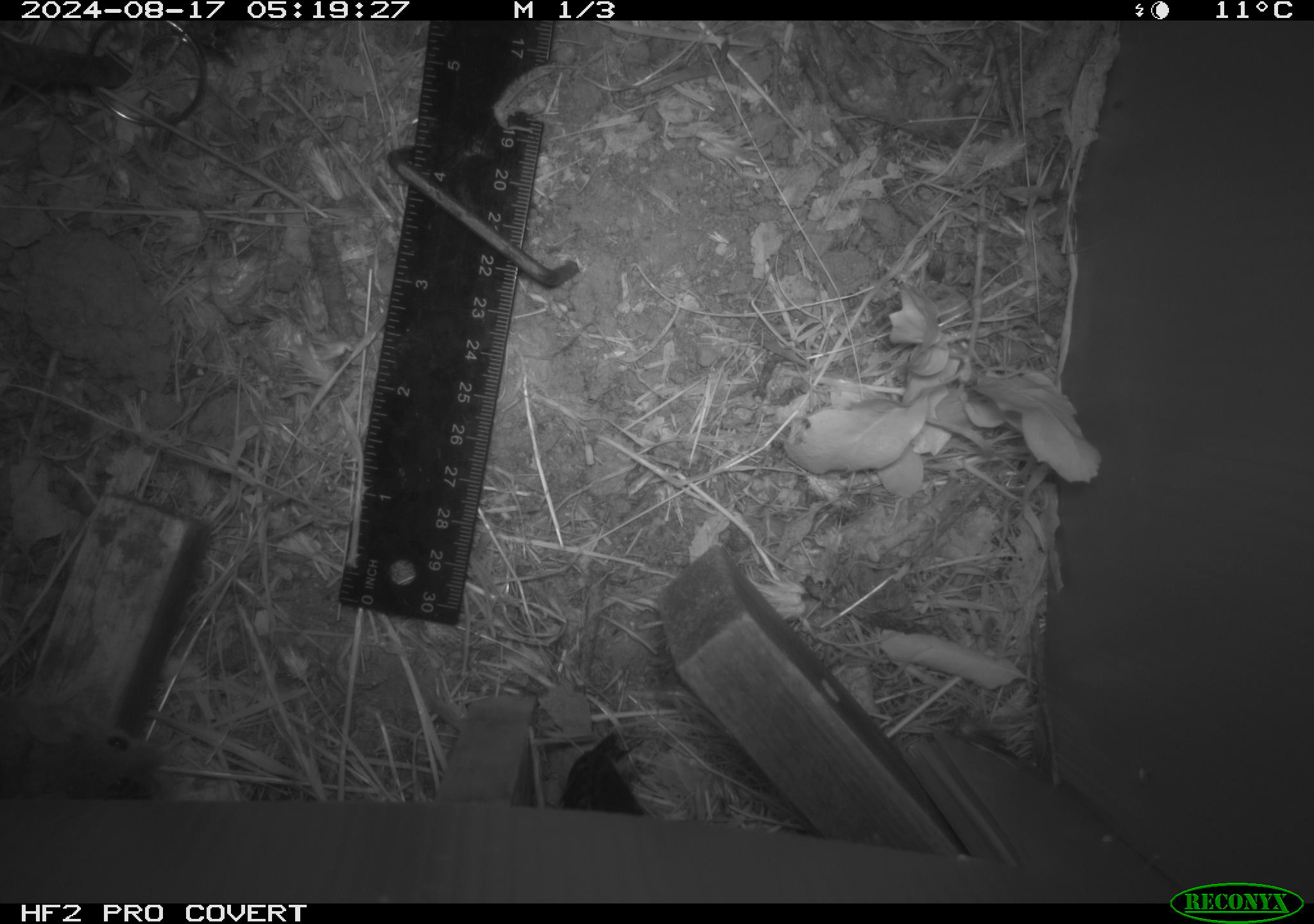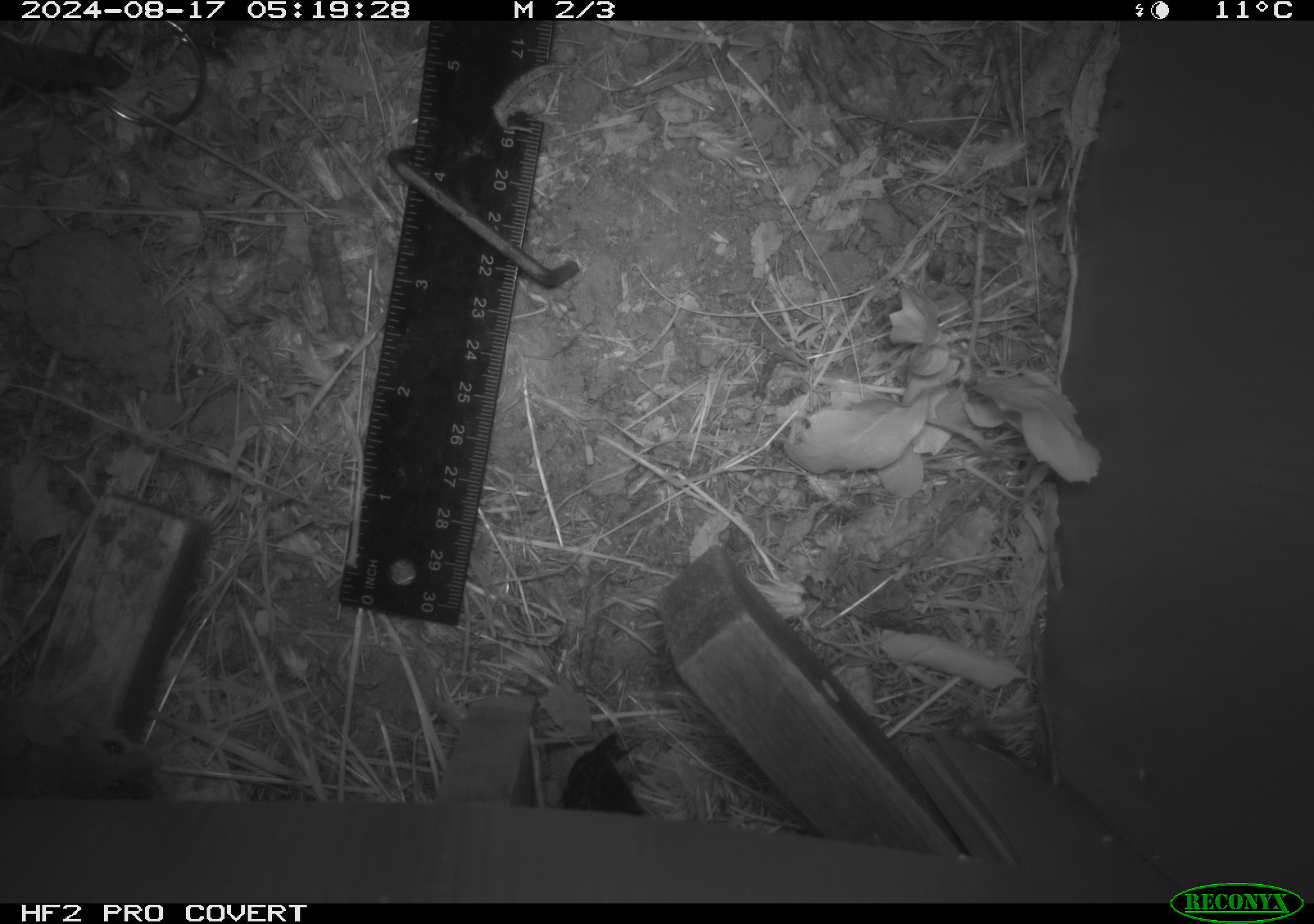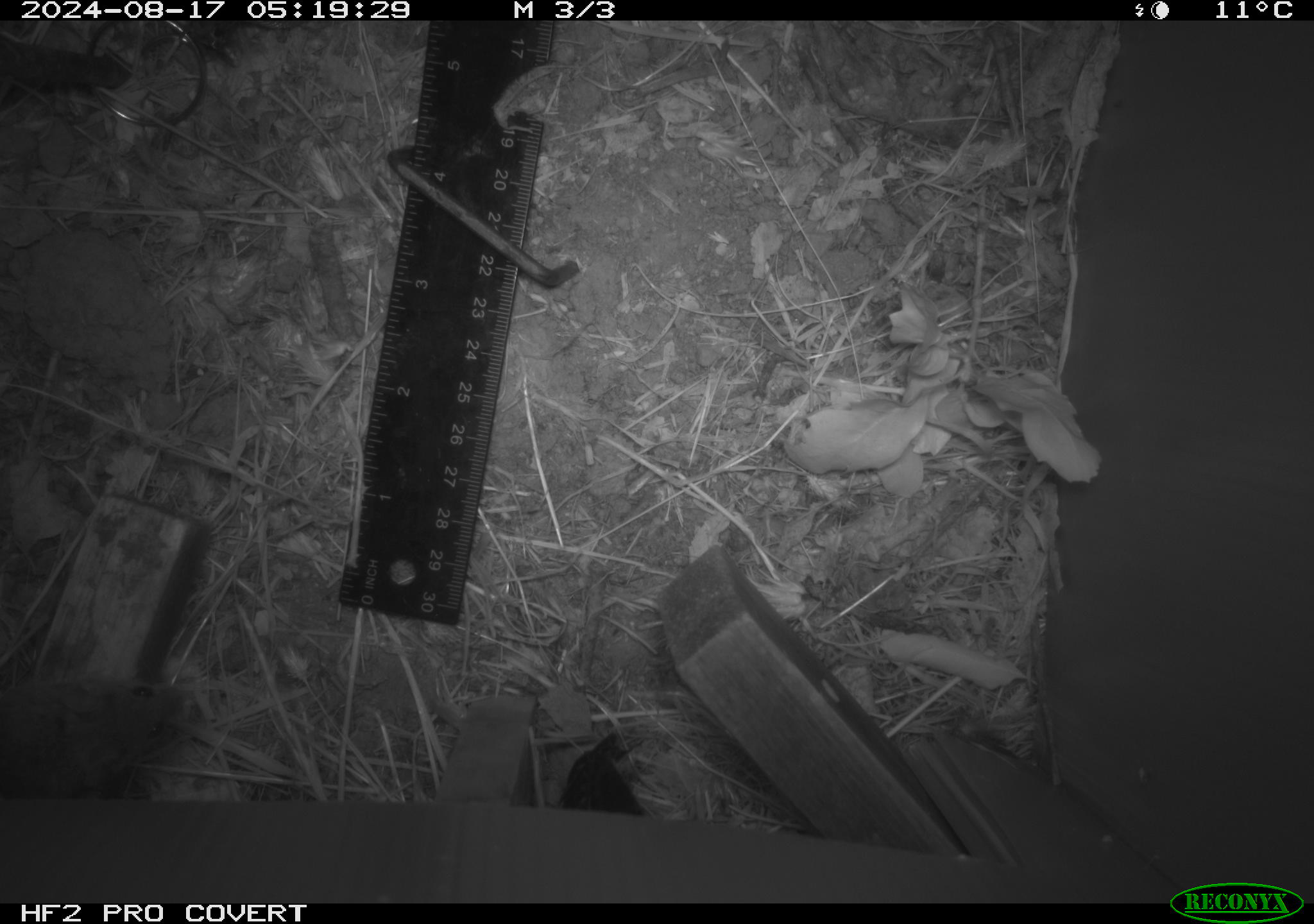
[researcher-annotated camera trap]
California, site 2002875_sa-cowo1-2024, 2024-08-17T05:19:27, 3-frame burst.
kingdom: Animalia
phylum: Chordata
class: Mammalia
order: Rodentia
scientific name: Rodentia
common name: mouse species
Mouse species (Rodentia).